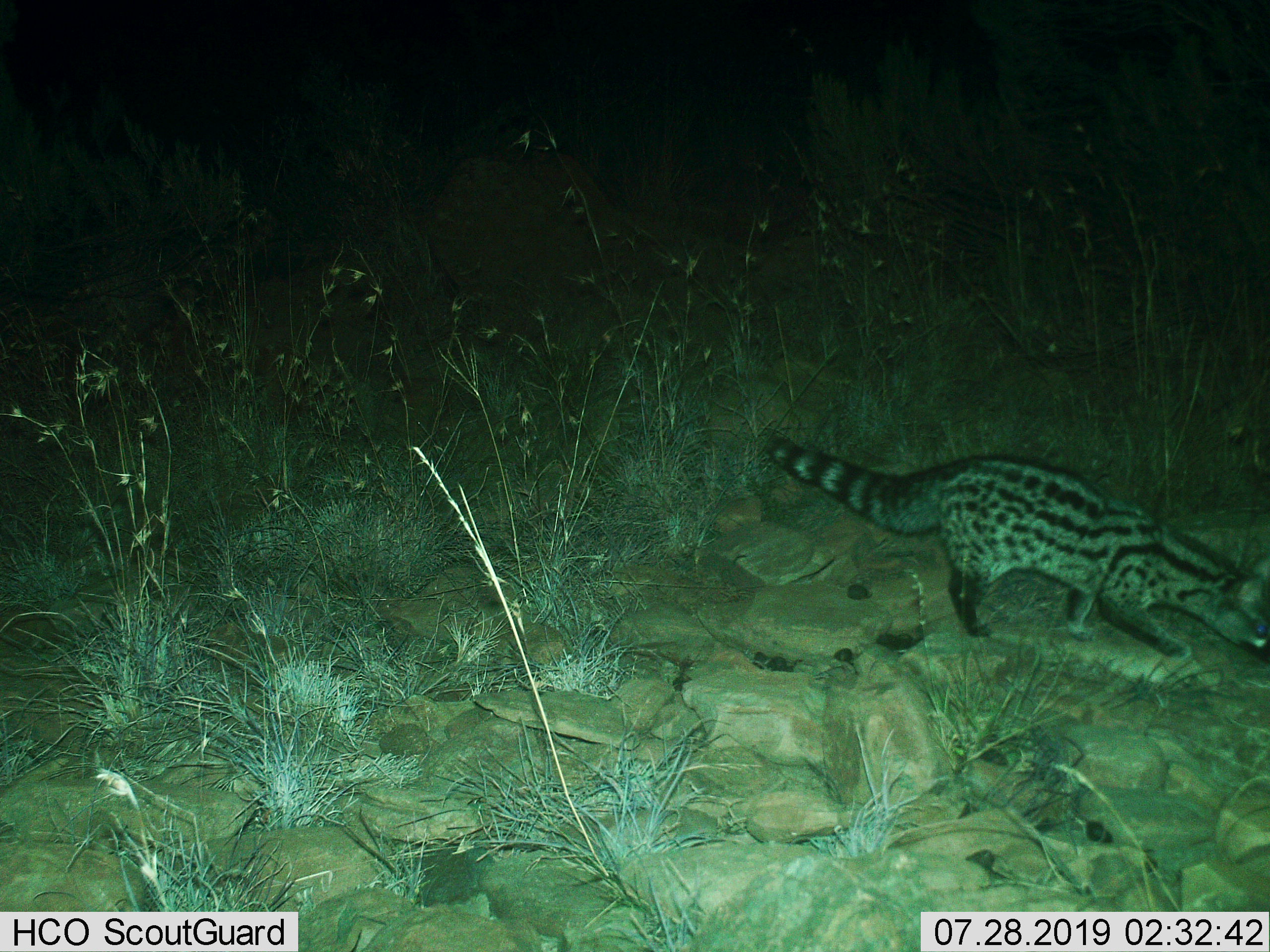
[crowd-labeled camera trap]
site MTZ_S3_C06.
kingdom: Animalia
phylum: Chordata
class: Mammalia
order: Carnivora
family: Viverridae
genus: Genetta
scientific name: Genetta genetta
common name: small-spotted genet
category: genetcommonsmallspotted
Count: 1.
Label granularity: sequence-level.